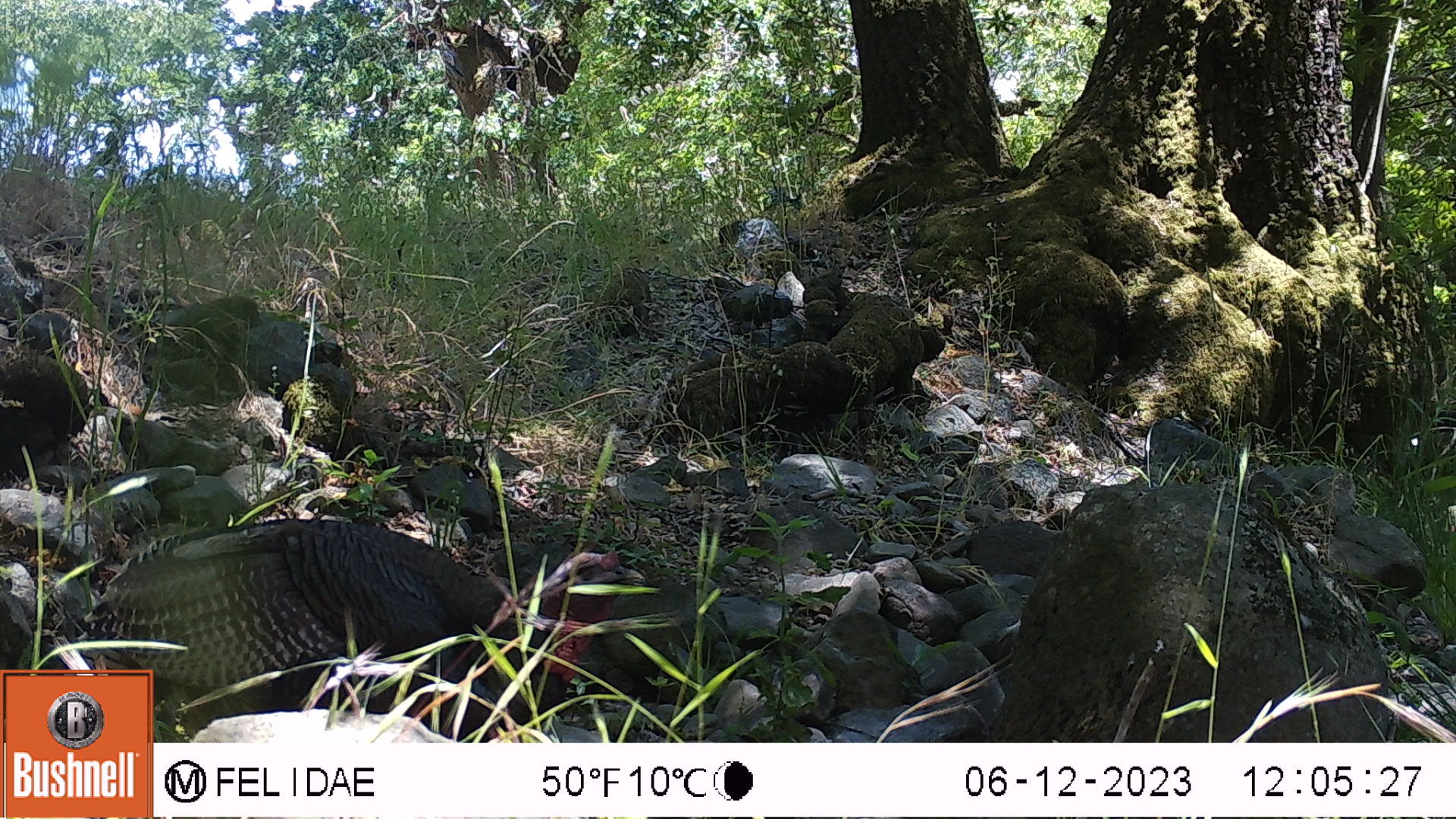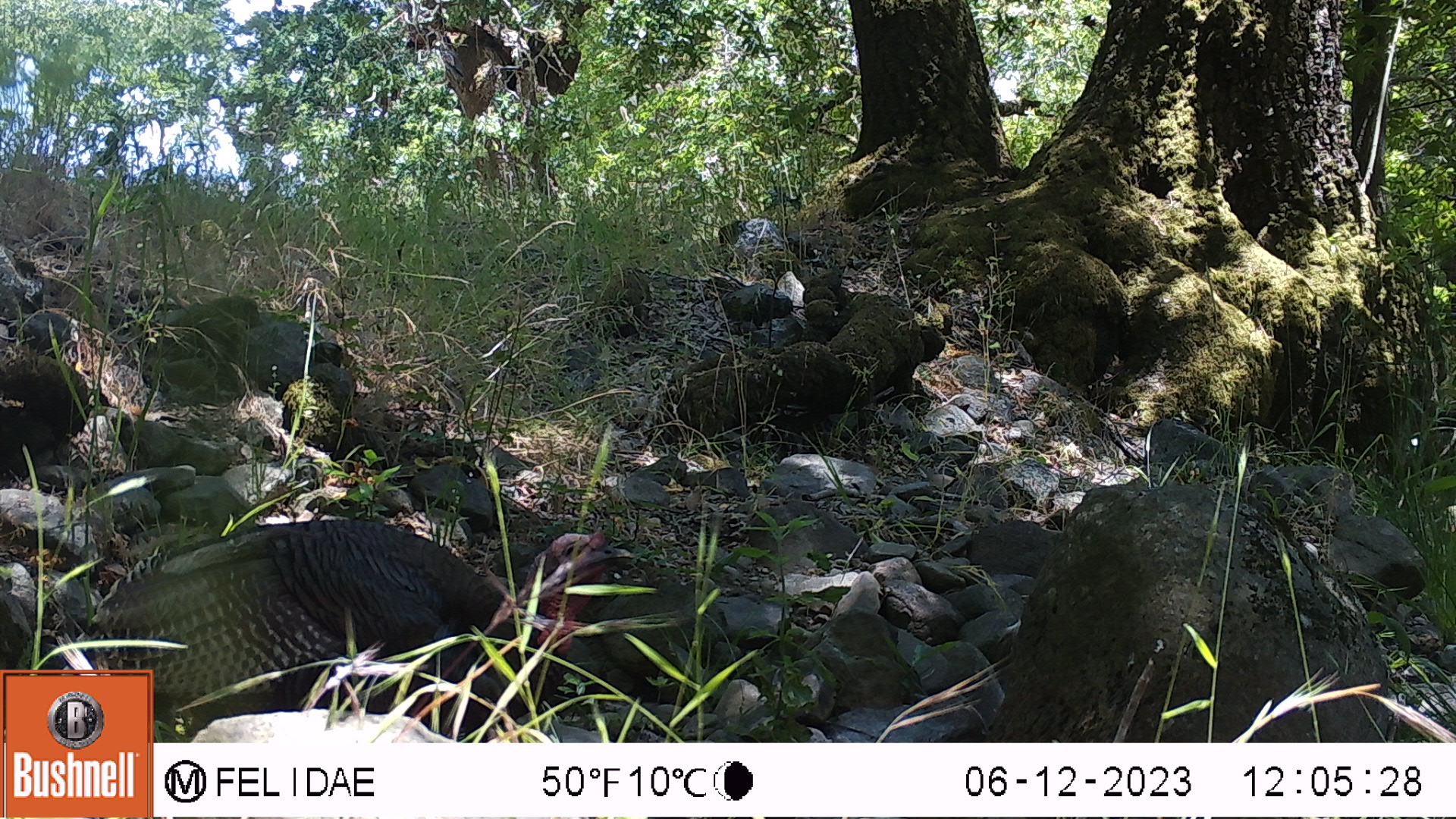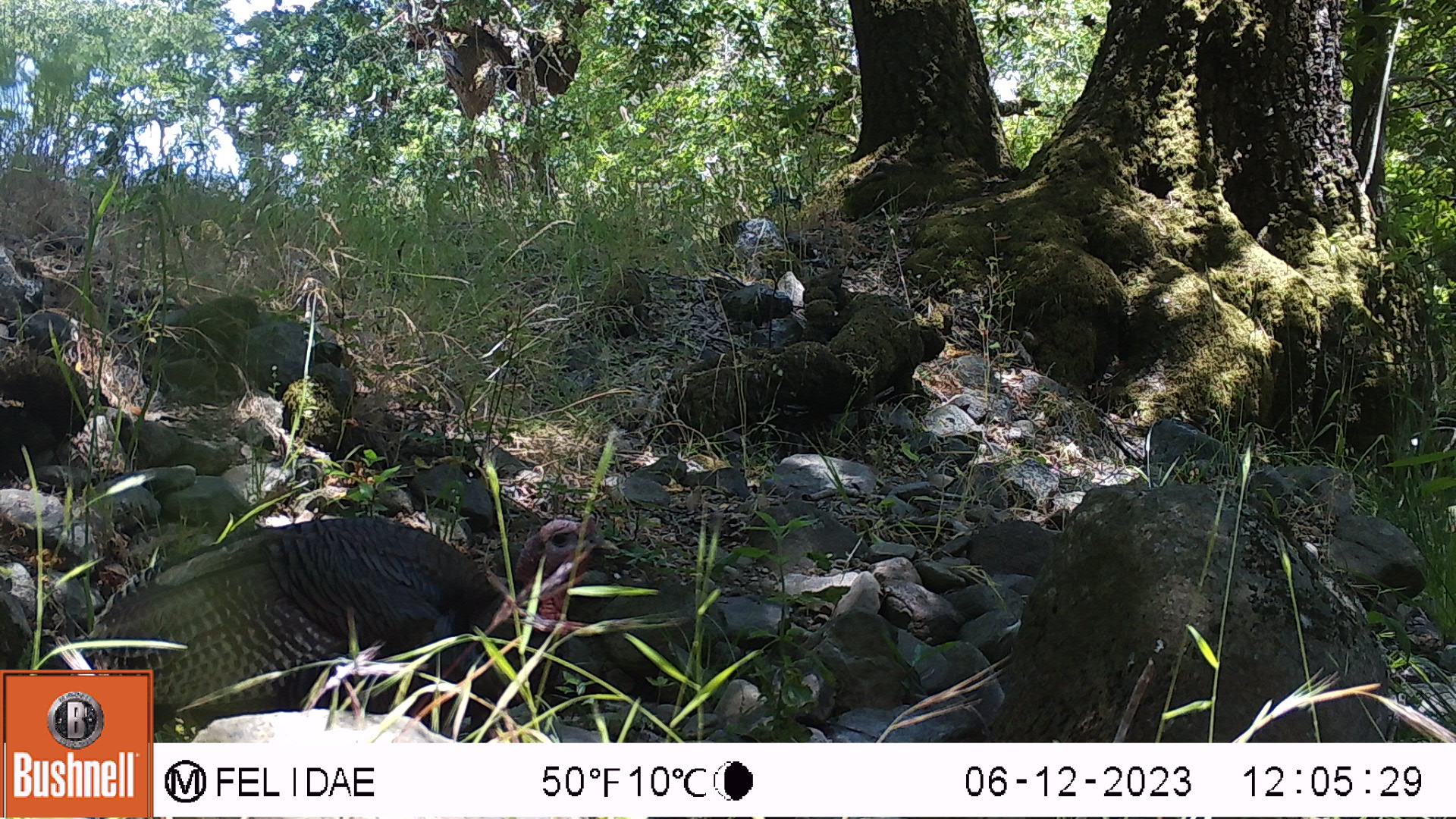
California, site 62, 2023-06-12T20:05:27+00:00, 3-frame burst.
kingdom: Animalia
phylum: Chordata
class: Aves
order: Galliformes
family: Phasianidae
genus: Meleagris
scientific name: Meleagris gallopavo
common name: turkey